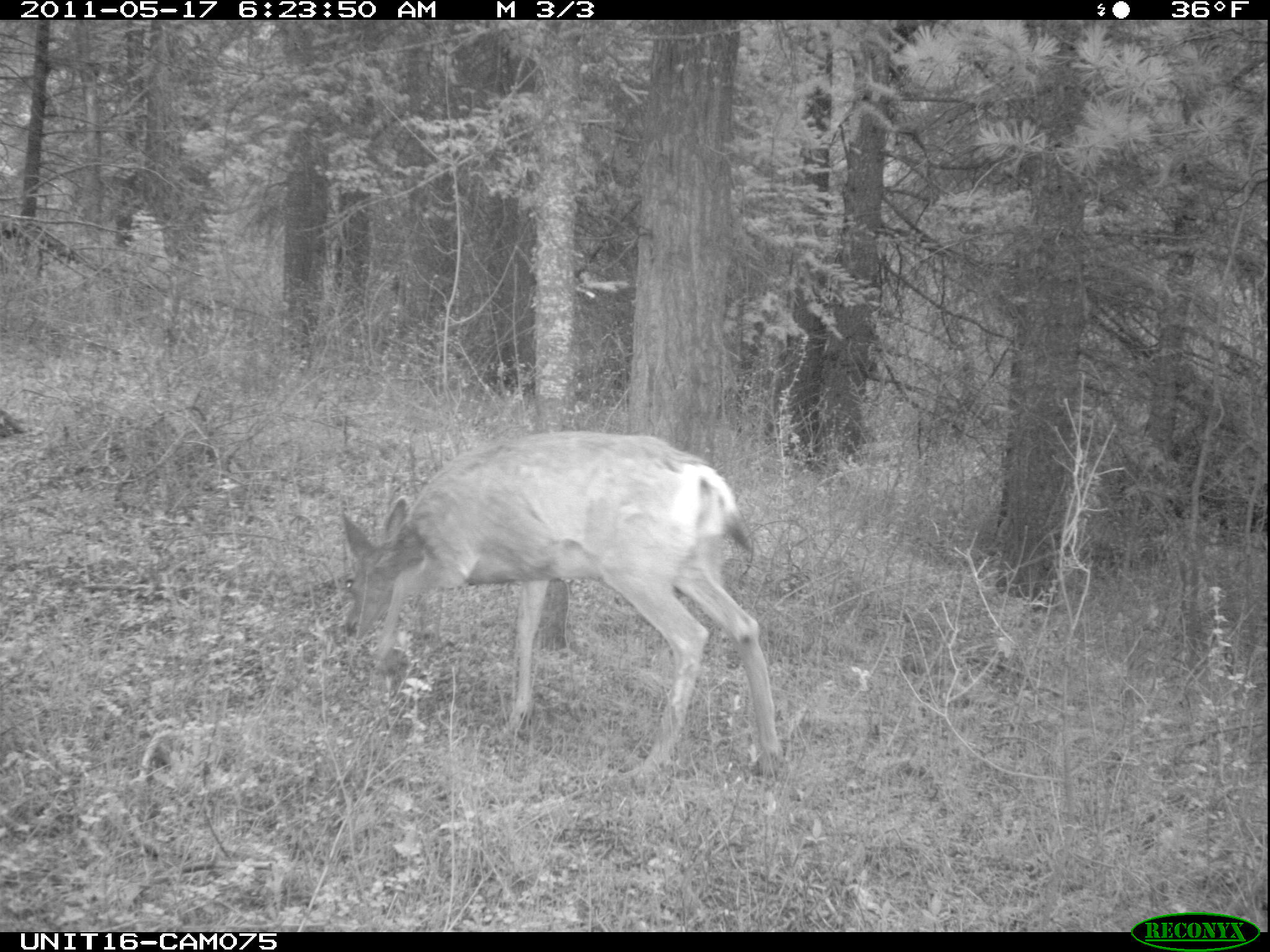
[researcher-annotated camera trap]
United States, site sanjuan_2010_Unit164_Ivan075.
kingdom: Animalia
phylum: Chordata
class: Mammalia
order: Artiodactyla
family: Cervidae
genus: Odocoileus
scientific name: Odocoileus hemionus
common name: mule deer